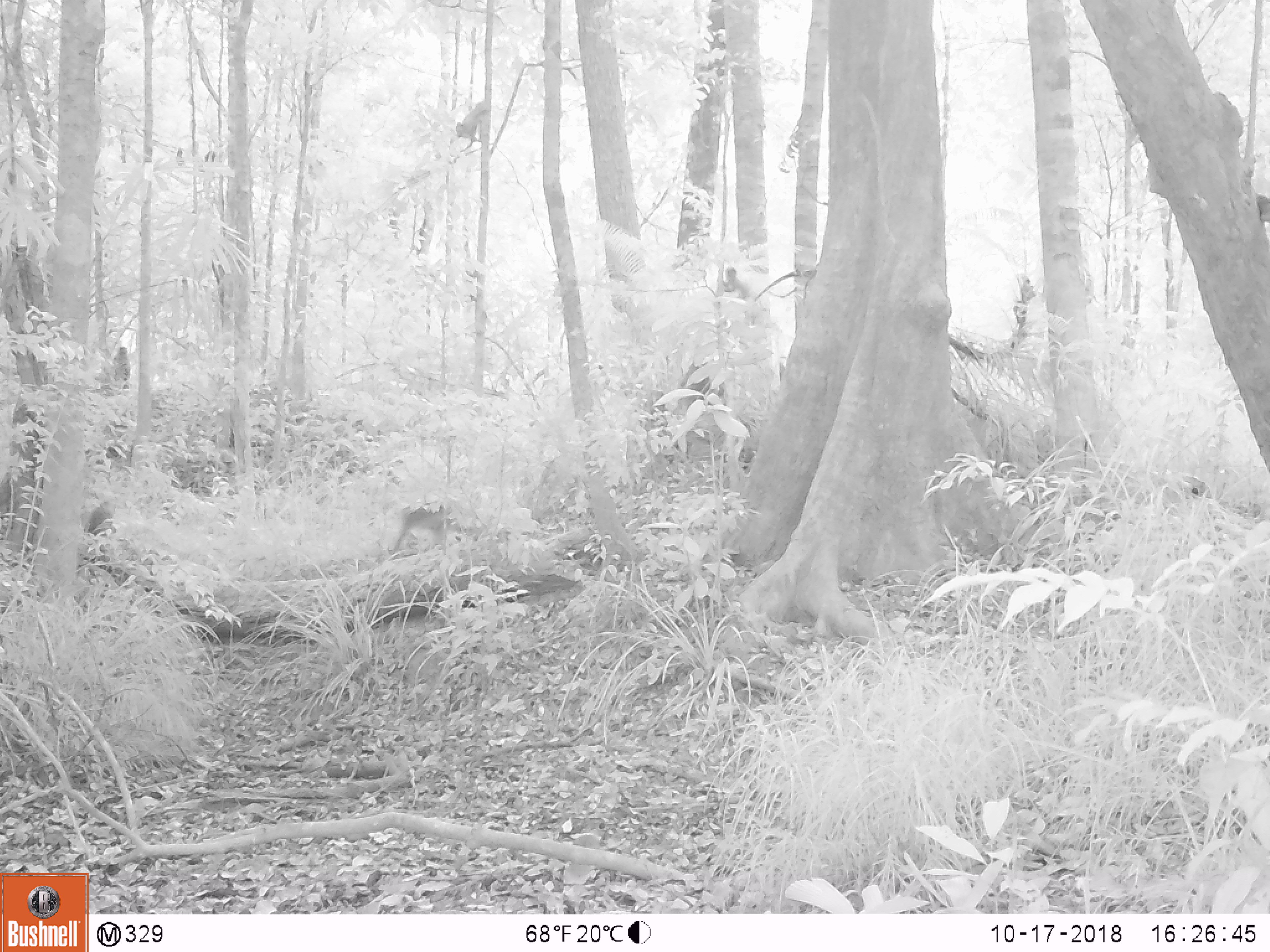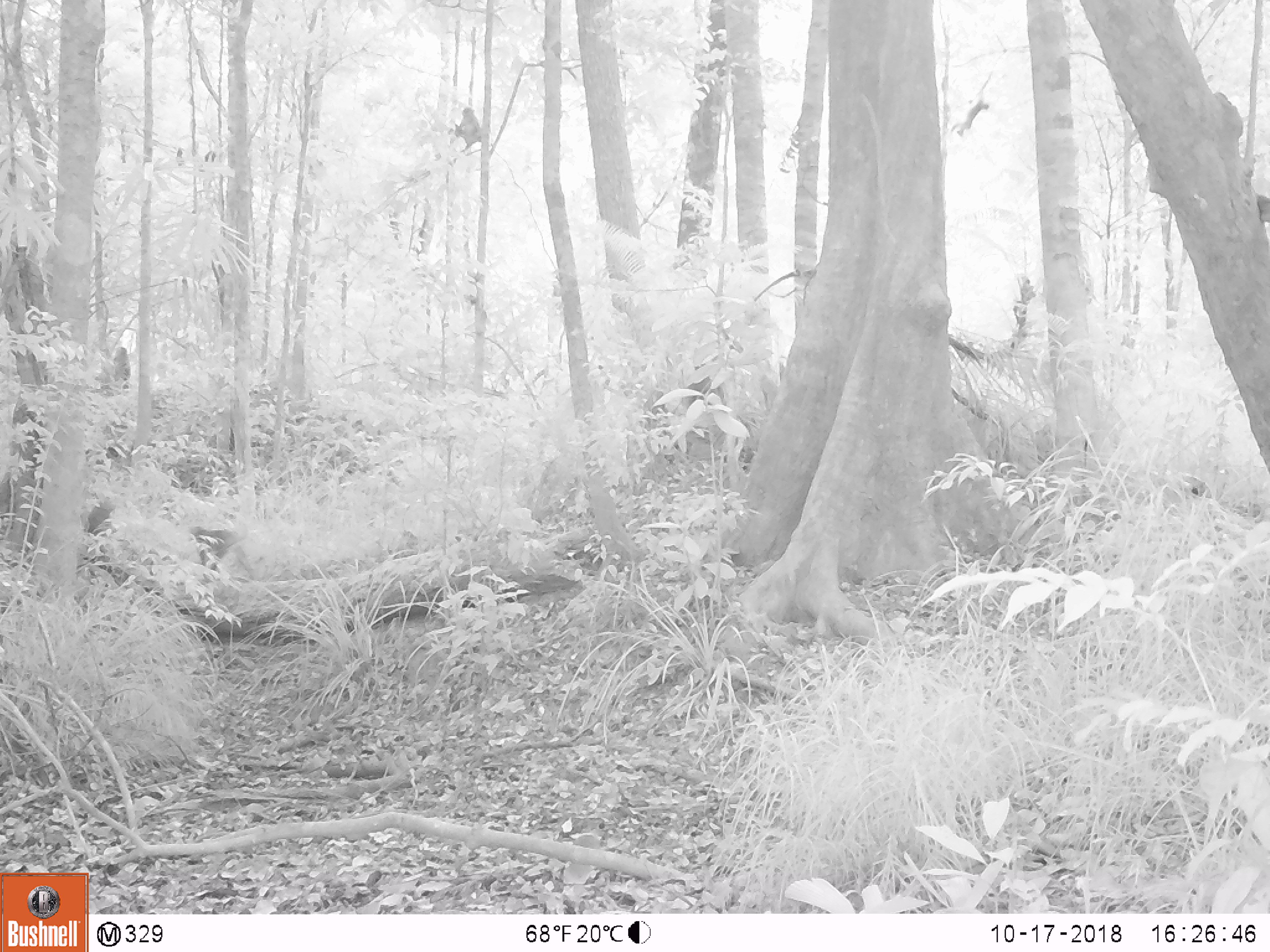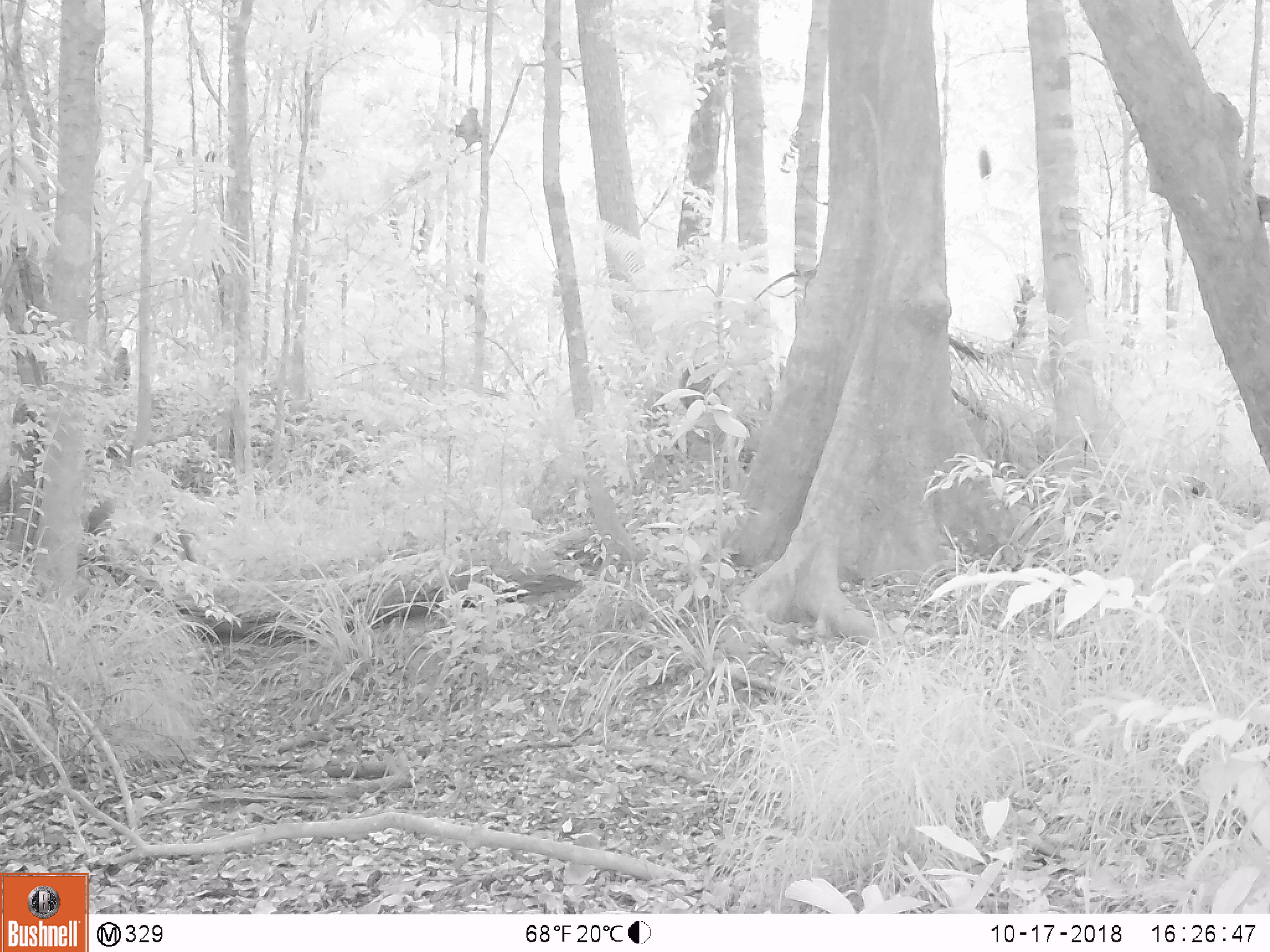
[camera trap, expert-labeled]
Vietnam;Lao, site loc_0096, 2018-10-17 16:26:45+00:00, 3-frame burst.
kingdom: Animalia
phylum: Chordata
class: Mammalia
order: Primates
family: Cercopithecidae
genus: Macaca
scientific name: Macaca nemestrina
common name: pig-tailed macaque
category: pig tailed macaque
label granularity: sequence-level